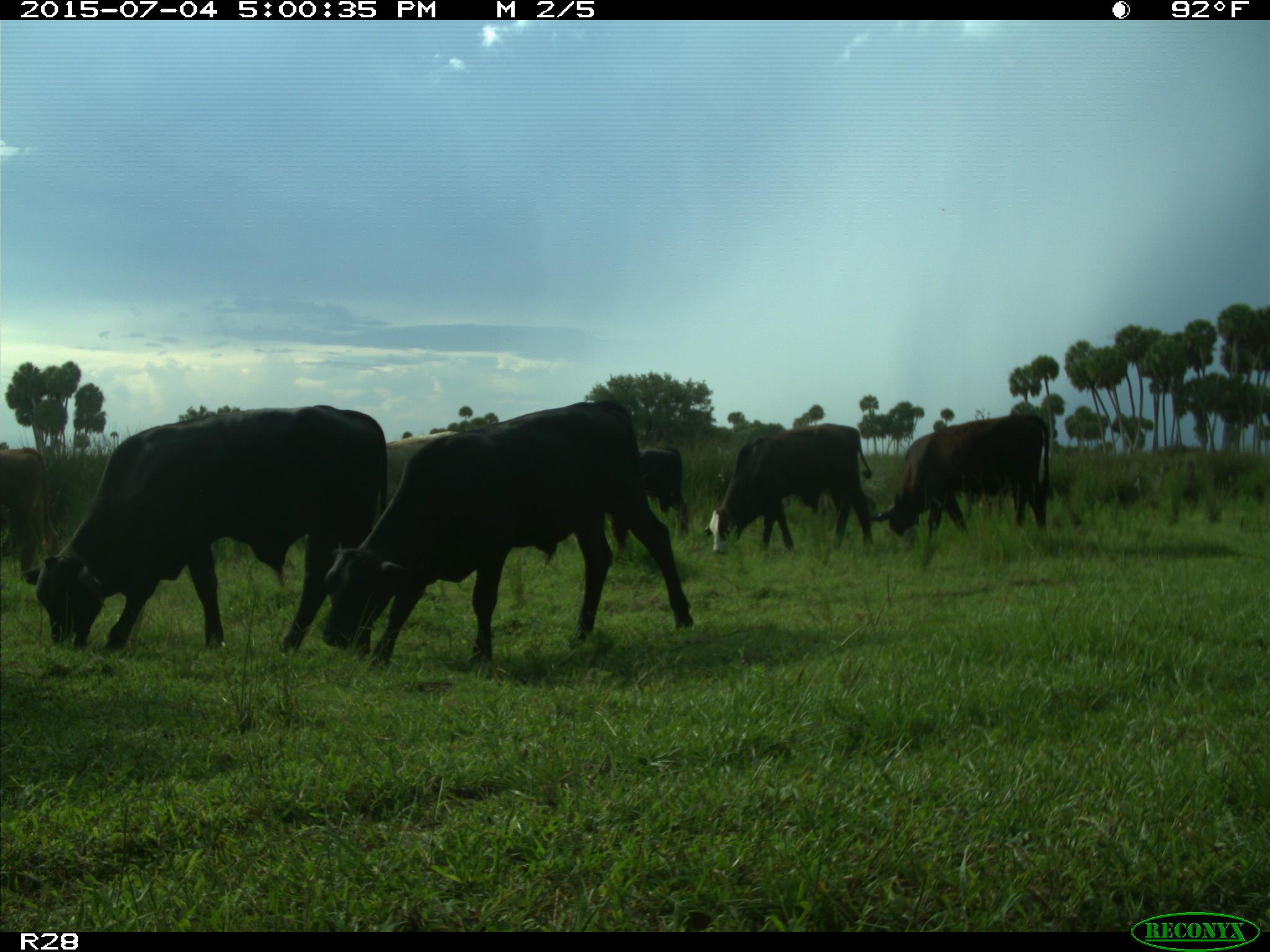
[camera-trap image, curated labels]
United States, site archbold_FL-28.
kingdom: Animalia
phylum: Chordata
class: Mammalia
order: Artiodactyla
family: Bovidae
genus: Bos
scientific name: Bos taurus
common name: domestic cow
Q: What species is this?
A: Bos taurus (domestic cow).